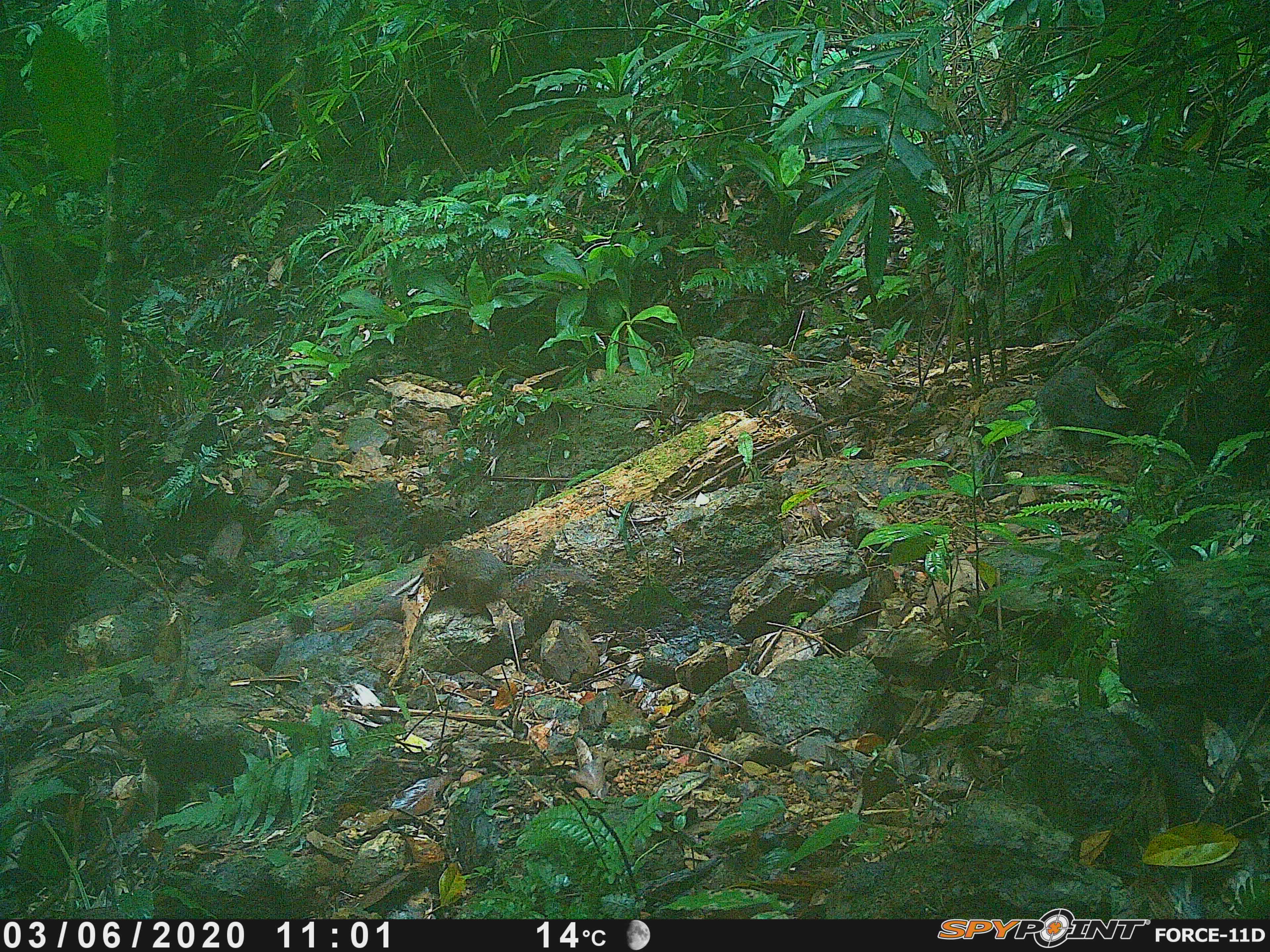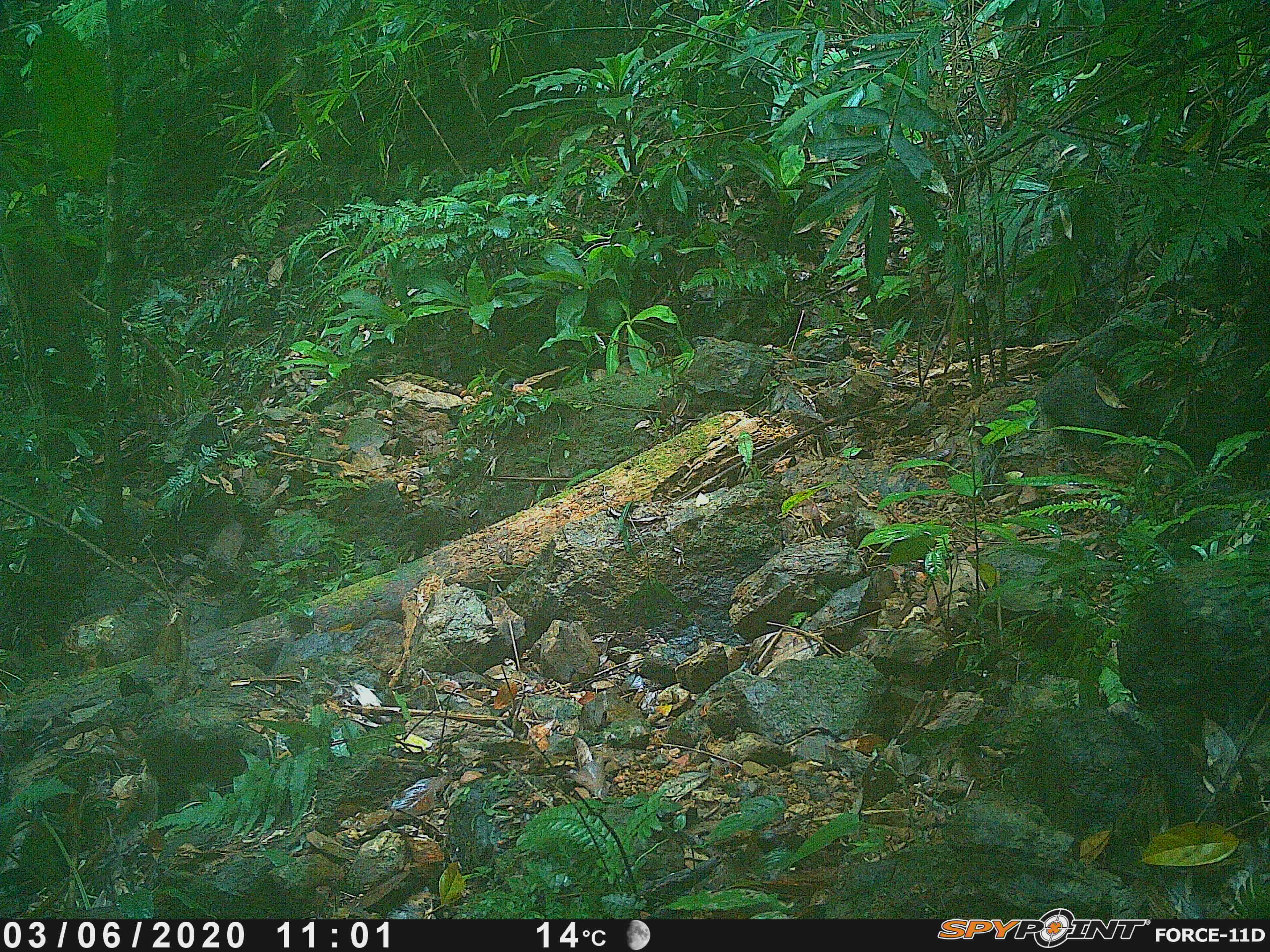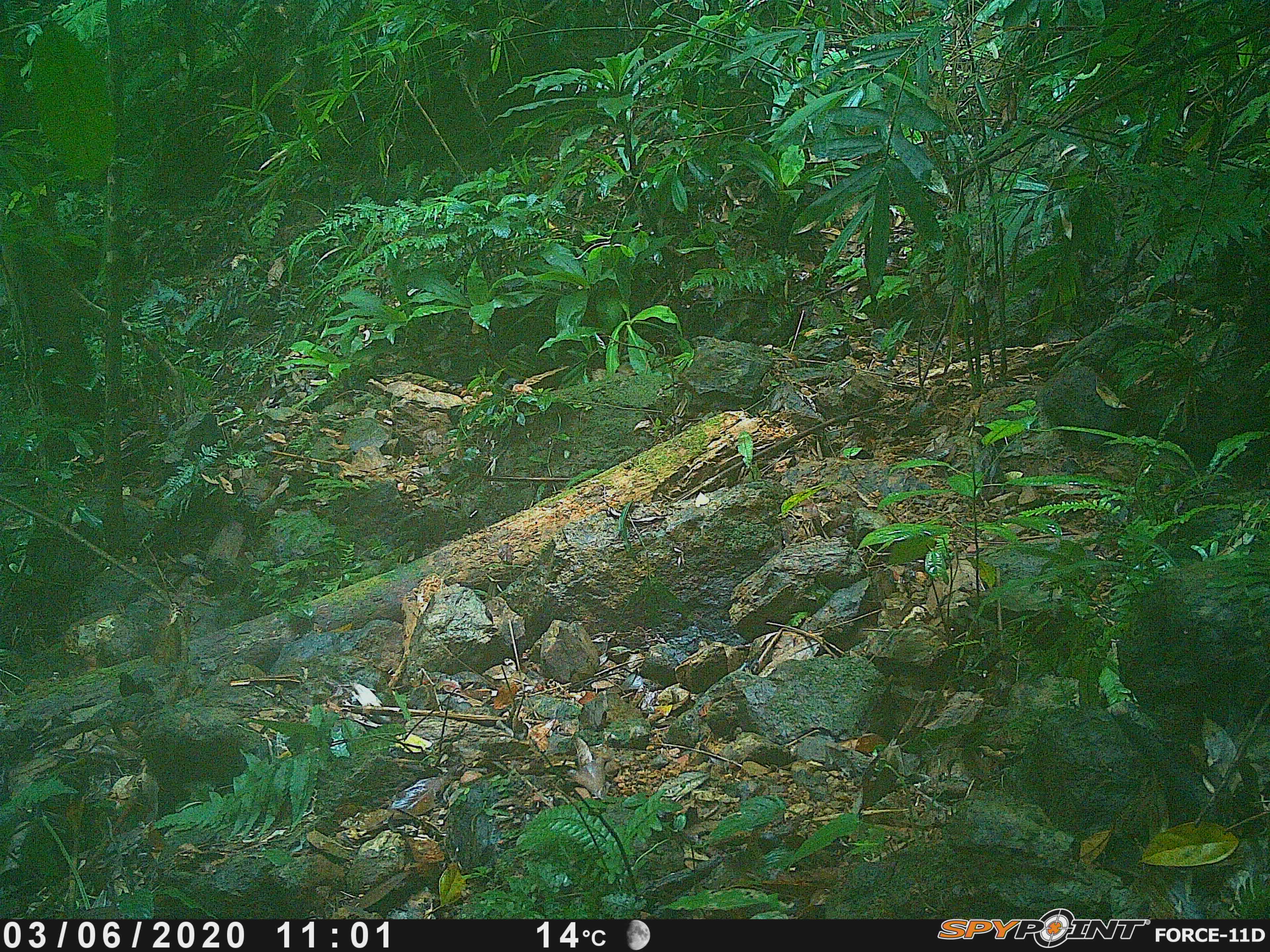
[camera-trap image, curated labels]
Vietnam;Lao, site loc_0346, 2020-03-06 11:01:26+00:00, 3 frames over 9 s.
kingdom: Animalia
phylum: Chordata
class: Mammalia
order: Rodentia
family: Sciuridae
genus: Dremomys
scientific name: Dremomys rufigenis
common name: red-cheeked squirrel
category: red cheeked squirrel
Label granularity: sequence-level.